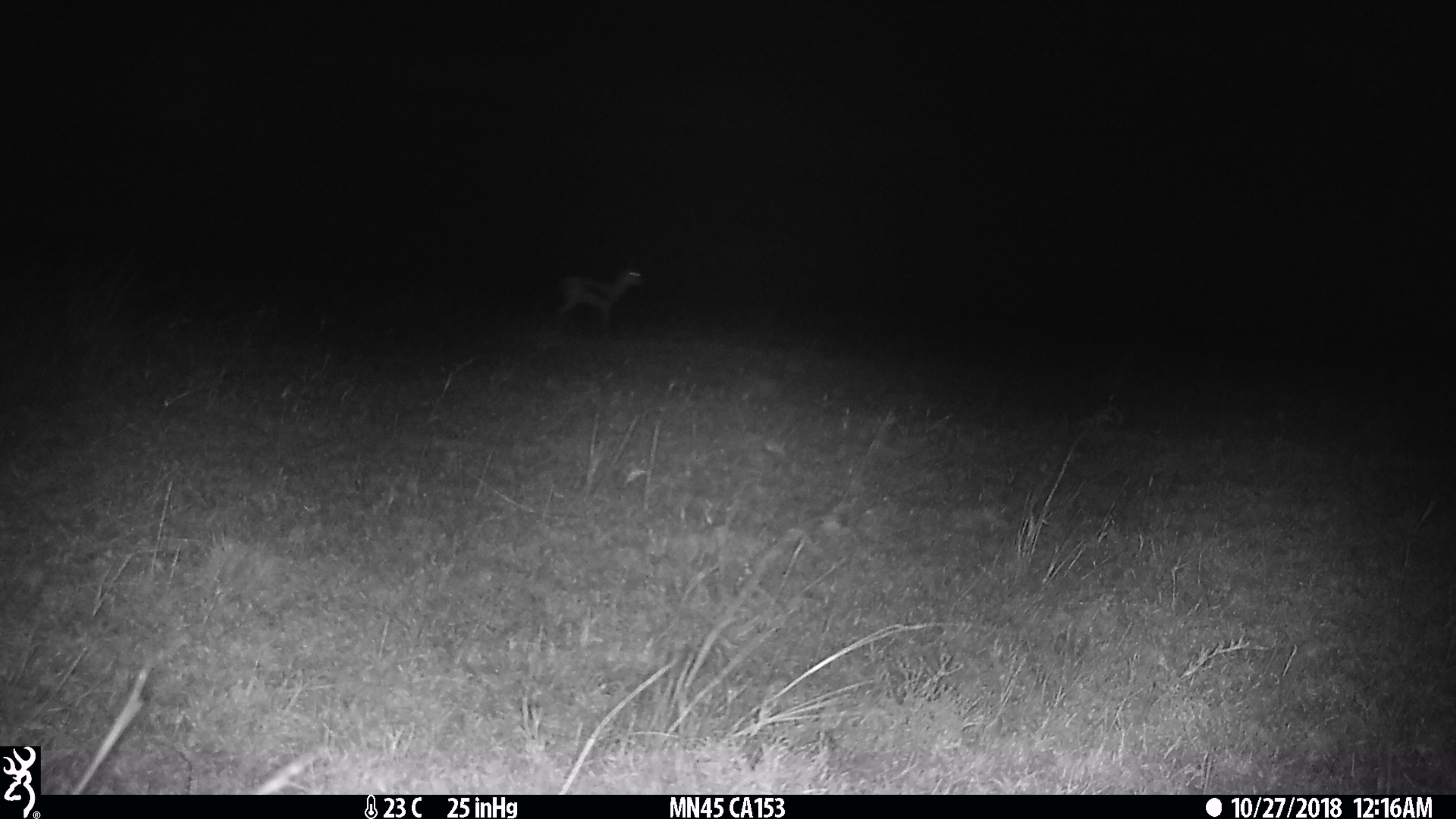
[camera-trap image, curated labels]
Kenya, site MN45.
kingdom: Animalia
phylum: Chordata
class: Mammalia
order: Artiodactyla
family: Bovidae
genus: Eudorcas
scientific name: Eudorcas thomsonii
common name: thomon's gazelle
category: gazelle thomsons